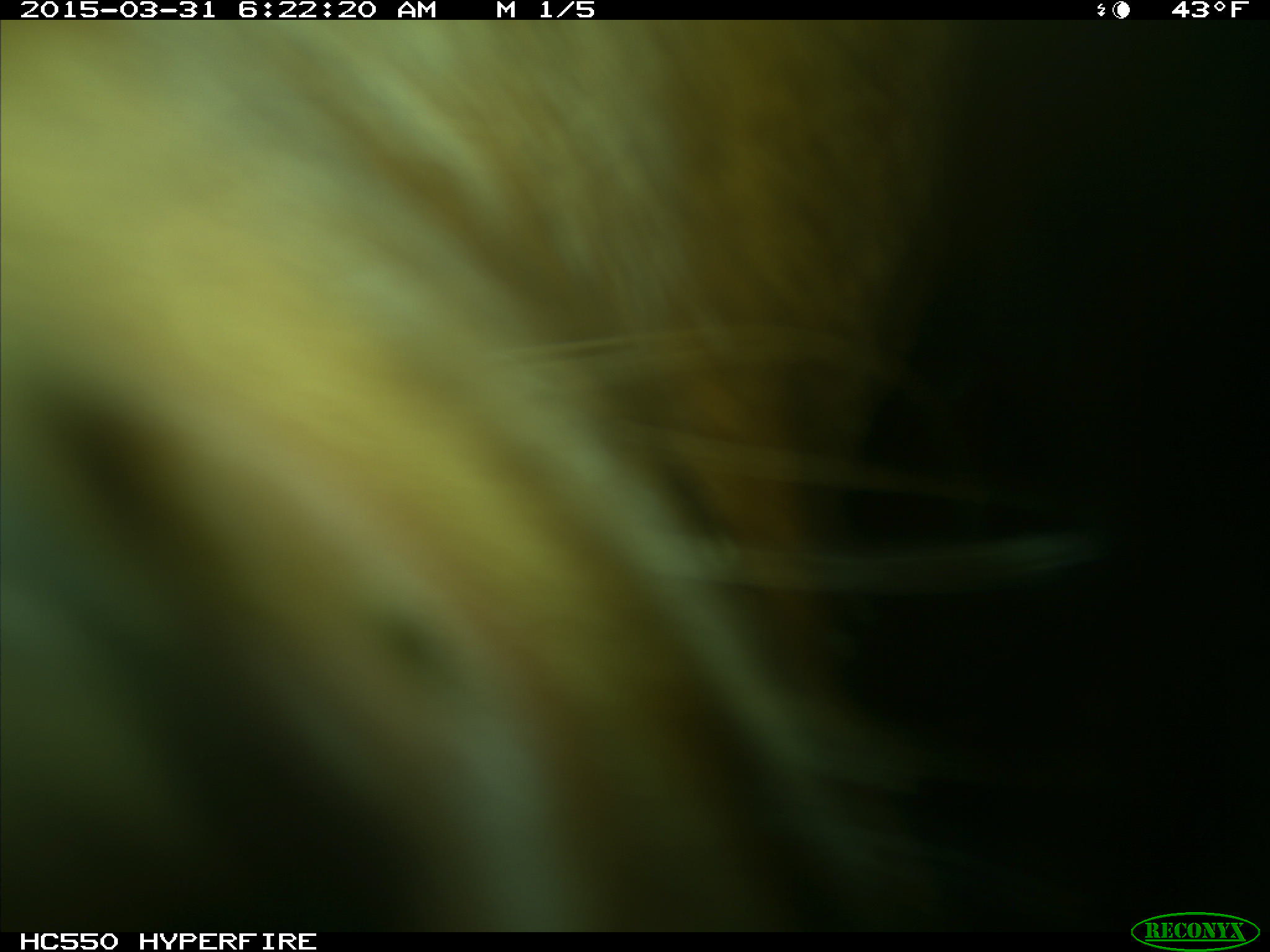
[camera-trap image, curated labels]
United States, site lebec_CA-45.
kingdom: Animalia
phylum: Chordata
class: Mammalia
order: Artiodactyla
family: Bovidae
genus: Bos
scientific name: Bos taurus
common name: domestic cow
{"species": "Bos taurus (domestic cow)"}